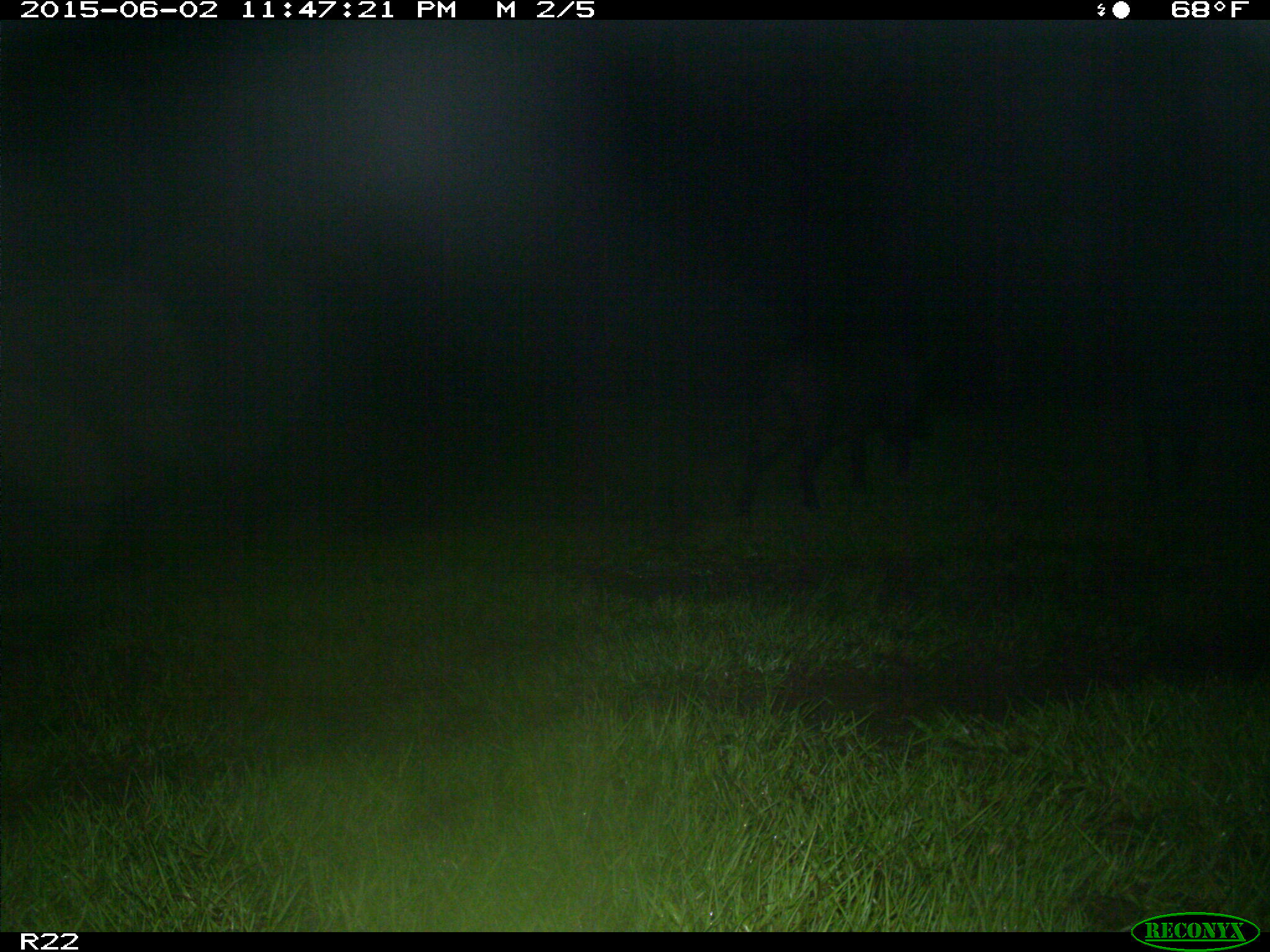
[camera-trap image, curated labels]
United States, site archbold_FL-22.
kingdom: Animalia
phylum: Chordata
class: Mammalia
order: Artiodactyla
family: Bovidae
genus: Bos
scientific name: Bos taurus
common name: domestic cow